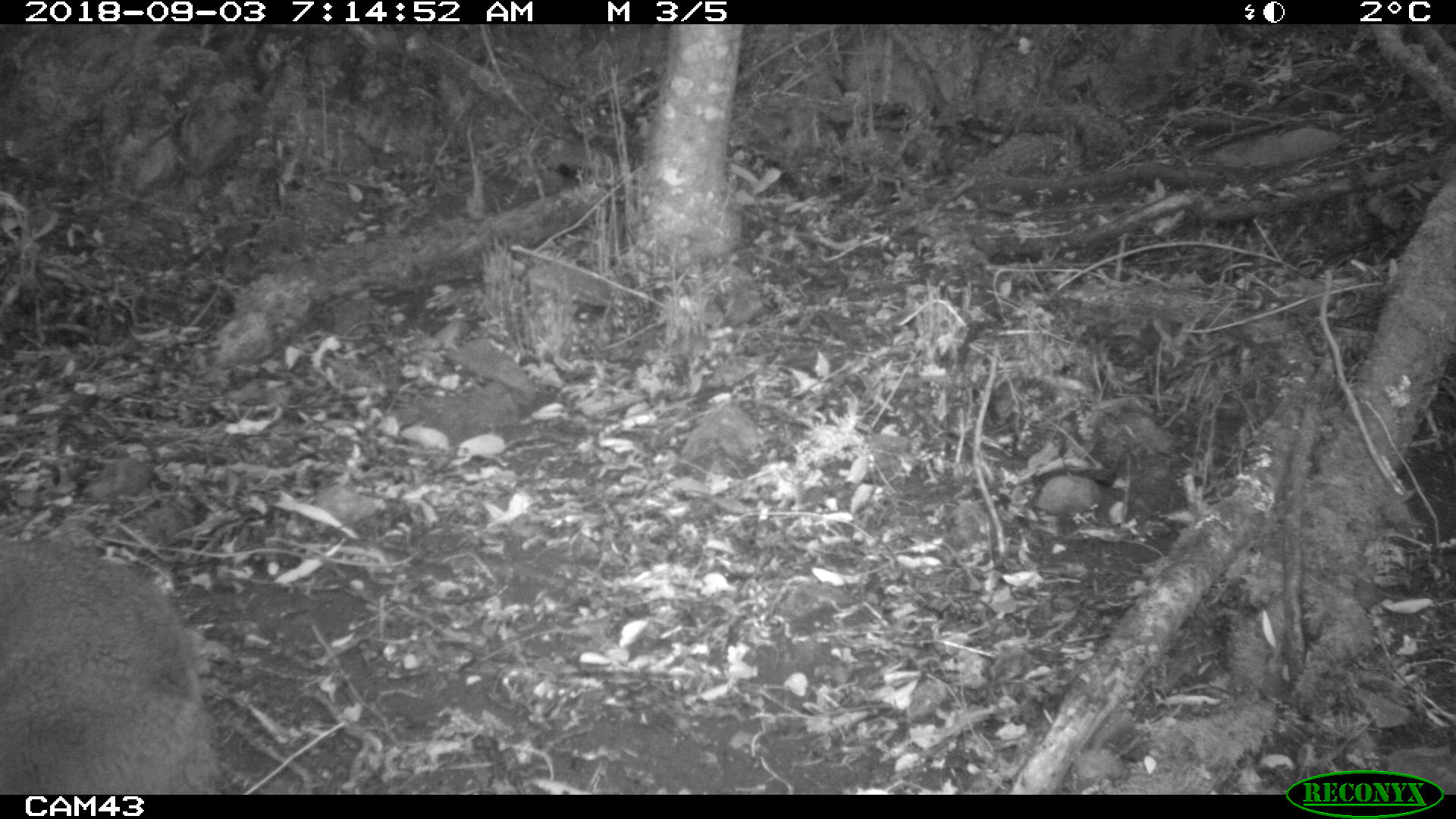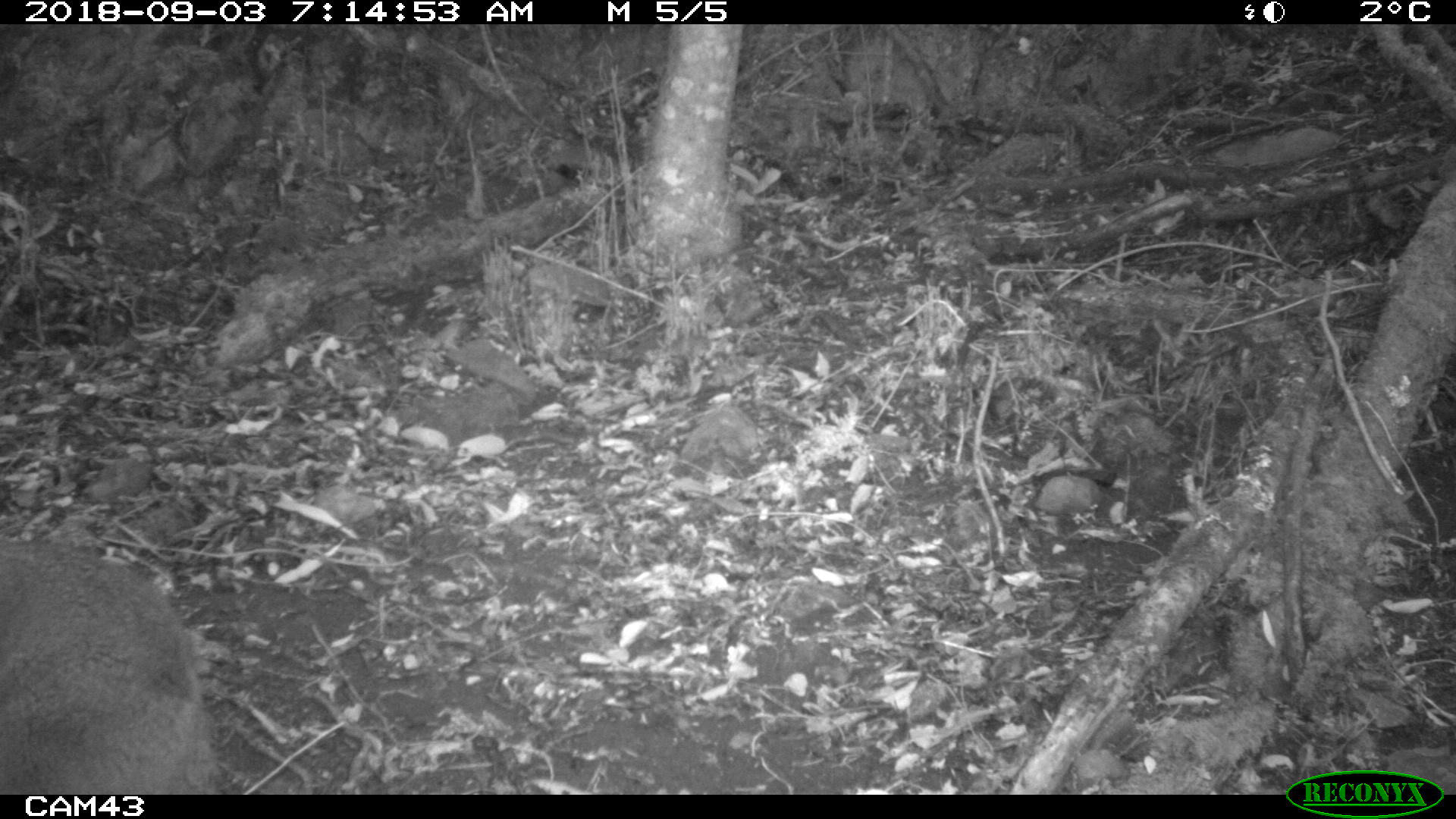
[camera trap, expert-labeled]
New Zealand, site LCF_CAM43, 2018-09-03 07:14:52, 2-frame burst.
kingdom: Animalia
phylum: Chordata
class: Mammalia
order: Diprotodontia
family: Macropodidae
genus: Notamacropus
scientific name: Notamacropus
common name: wallaby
Wallaby (Notamacropus).